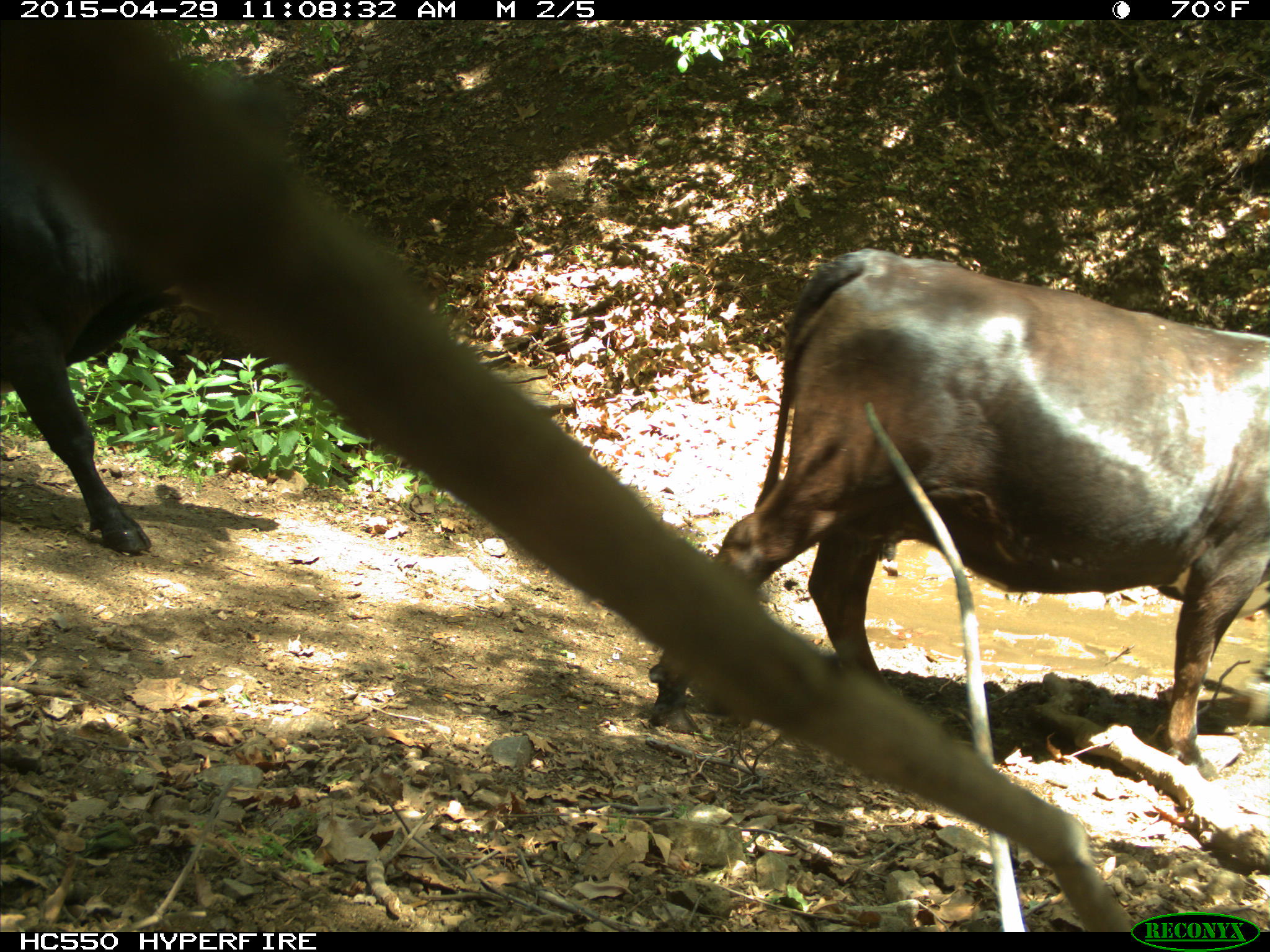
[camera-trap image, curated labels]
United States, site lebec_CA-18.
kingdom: Animalia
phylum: Chordata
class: Mammalia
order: Artiodactyla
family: Bovidae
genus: Bos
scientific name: Bos taurus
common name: domestic cow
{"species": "Bos taurus (domestic cow)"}